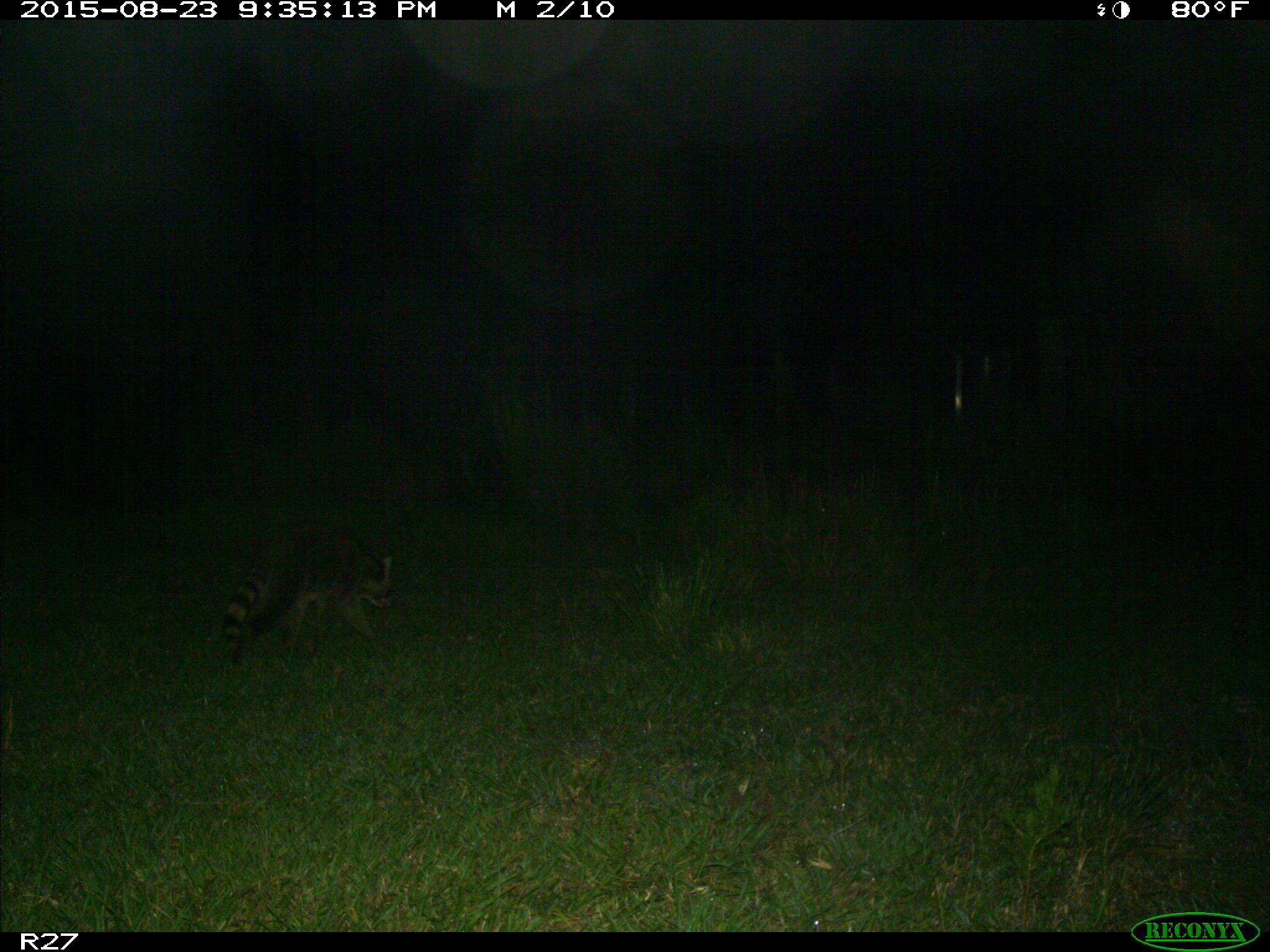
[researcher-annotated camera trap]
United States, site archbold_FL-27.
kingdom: Animalia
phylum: Chordata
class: Mammalia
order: Carnivora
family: Procyonidae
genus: Procyon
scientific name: Procyon lotor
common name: common raccoon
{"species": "Procyon lotor (common raccoon)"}